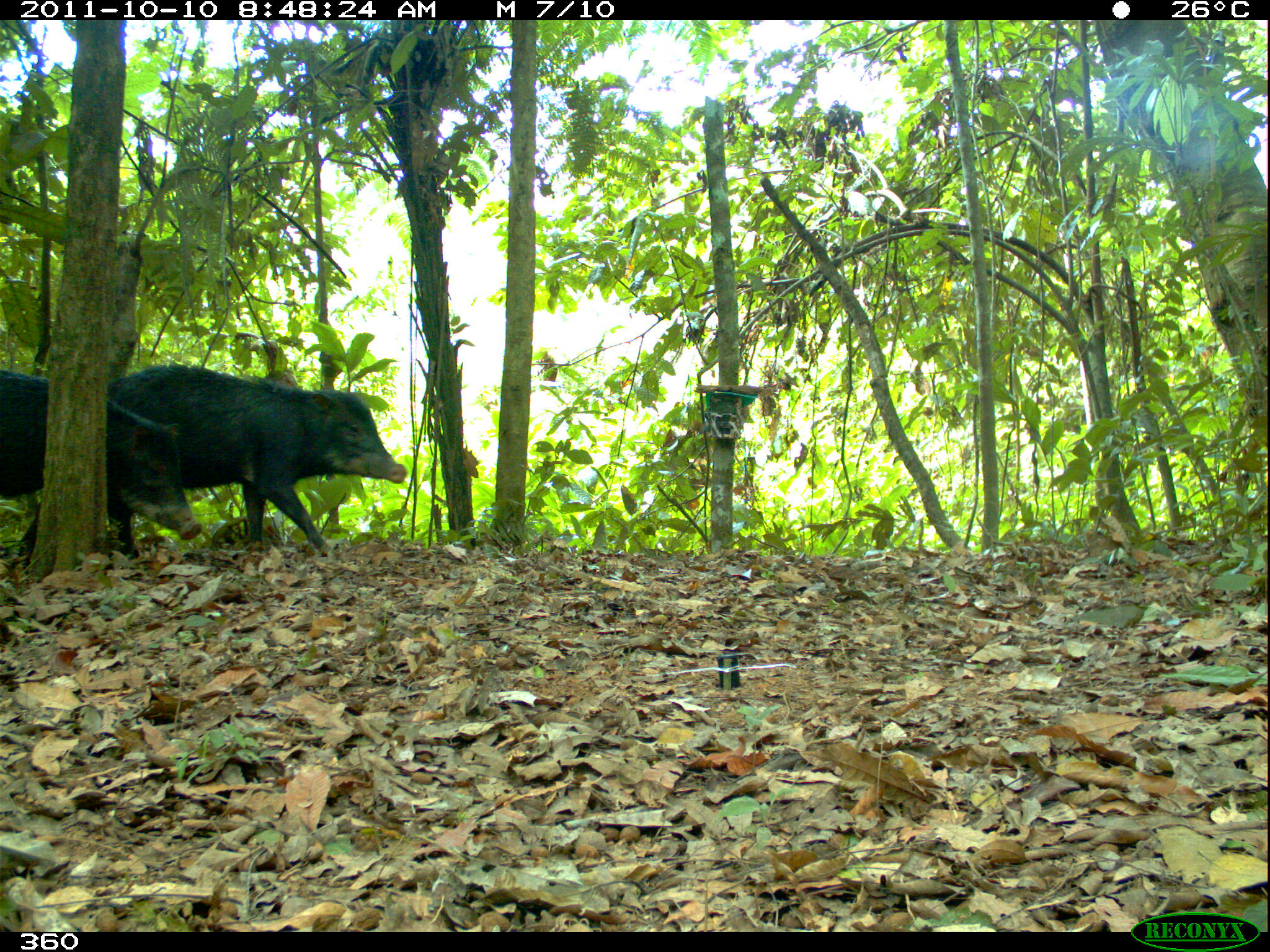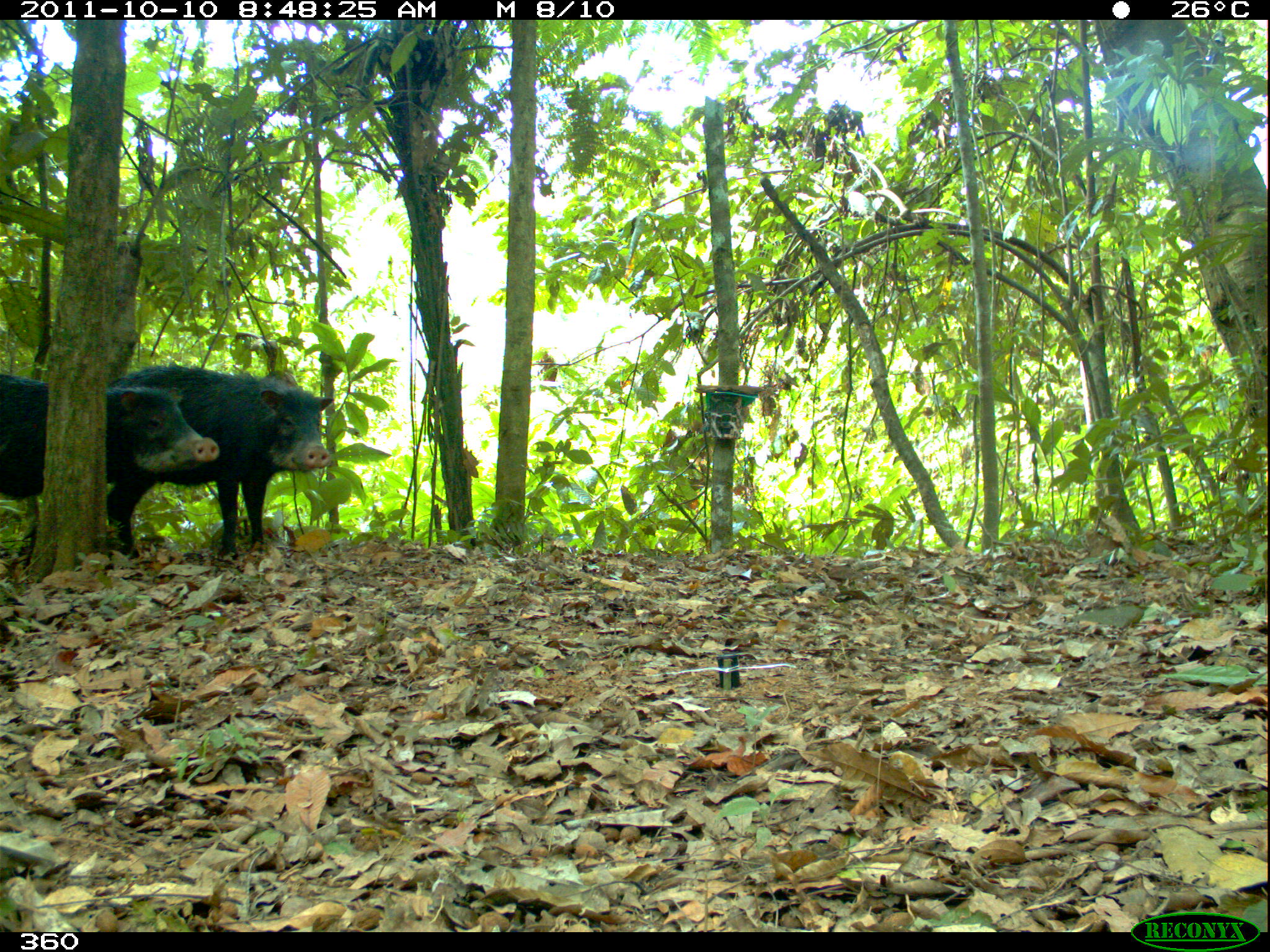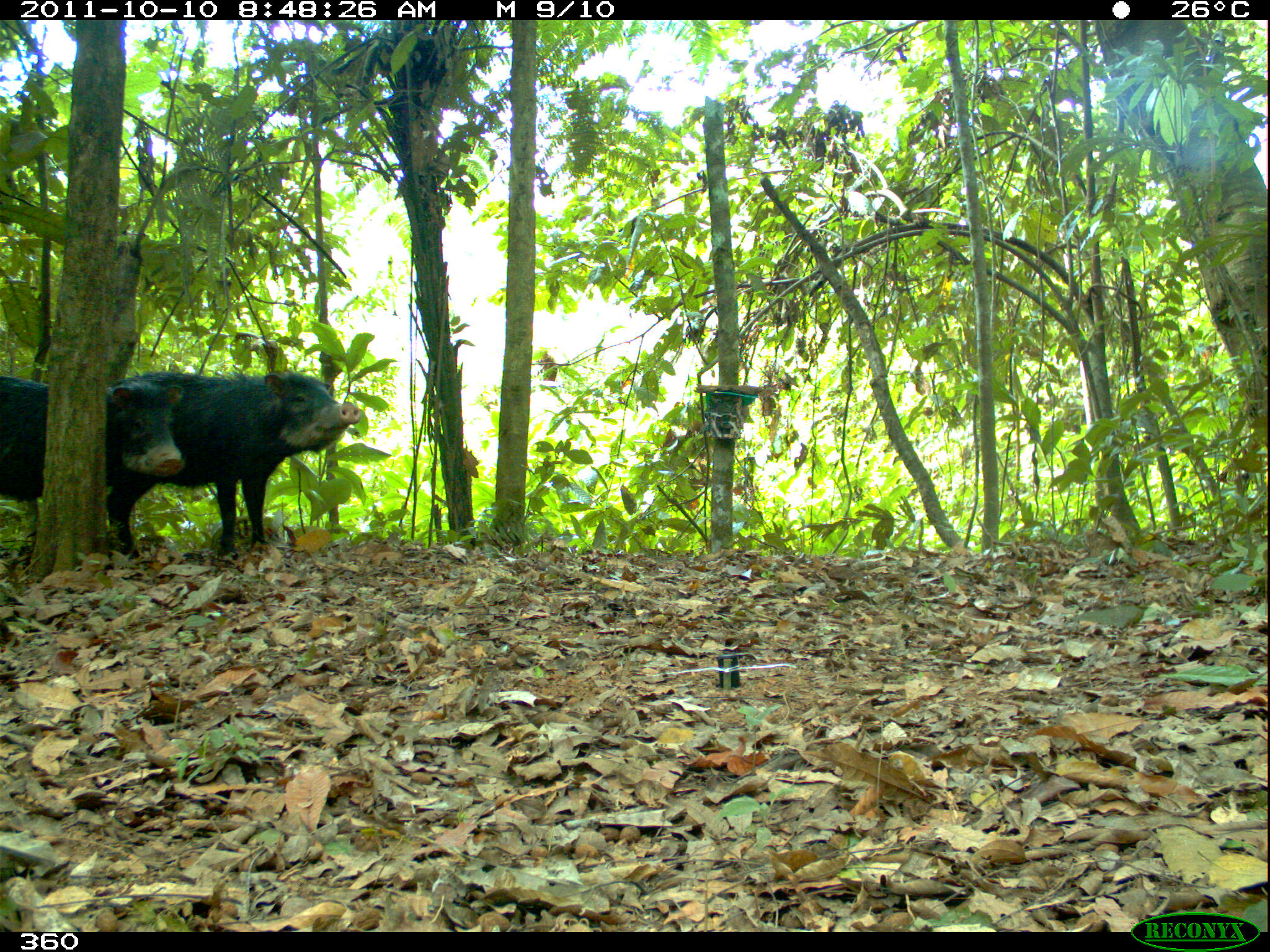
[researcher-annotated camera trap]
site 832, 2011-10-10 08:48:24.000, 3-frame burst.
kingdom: Animalia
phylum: Chordata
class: Mammalia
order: Artiodactyla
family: Tayassuidae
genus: Tayassu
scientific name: Tayassu pecari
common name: white-lipped peccary